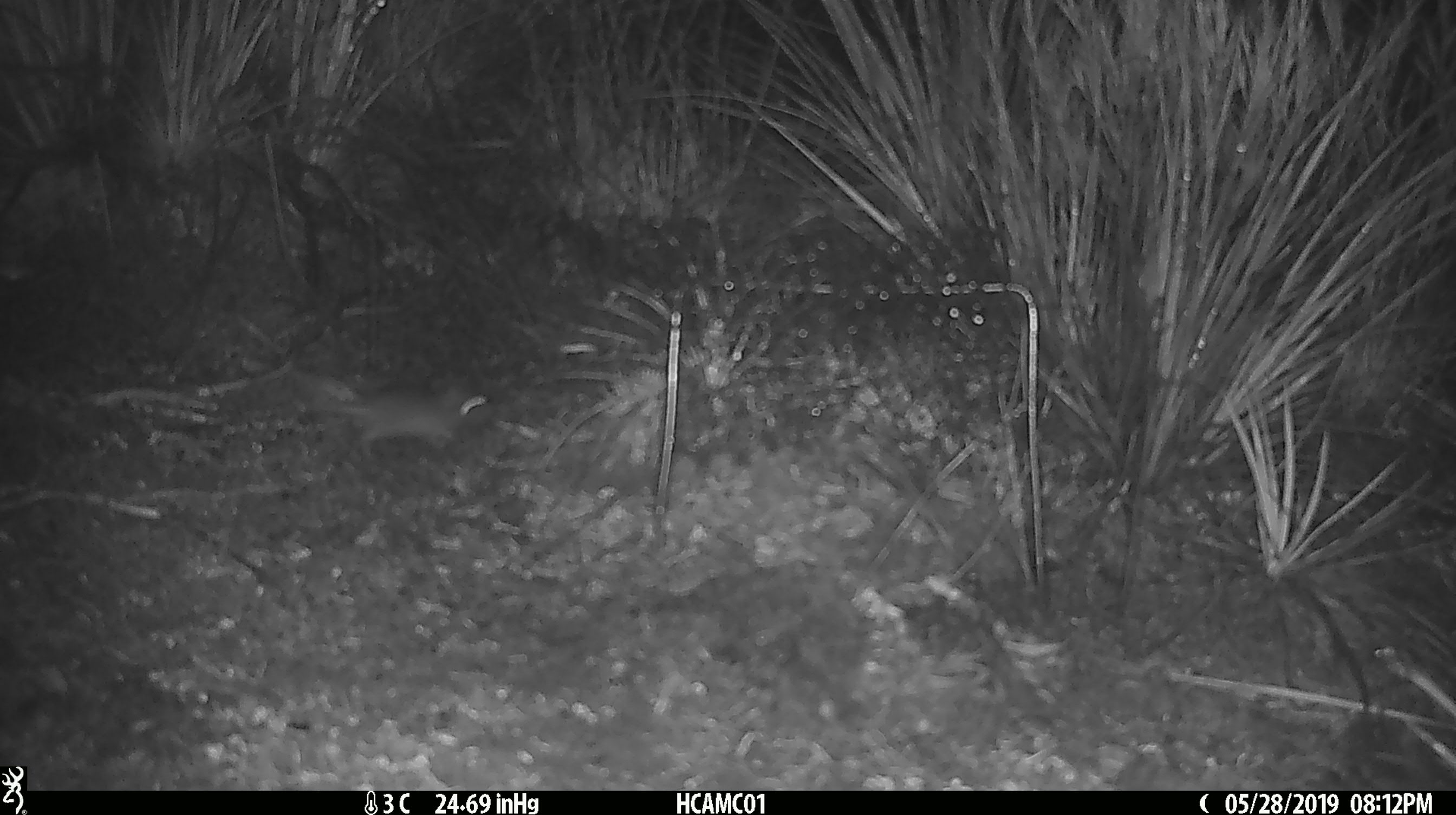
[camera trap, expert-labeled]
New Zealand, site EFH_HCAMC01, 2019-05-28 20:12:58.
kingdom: Animalia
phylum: Chordata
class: Mammalia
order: Rodentia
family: Muridae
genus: Mus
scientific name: Mus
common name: mouse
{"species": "mouse (Mus)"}